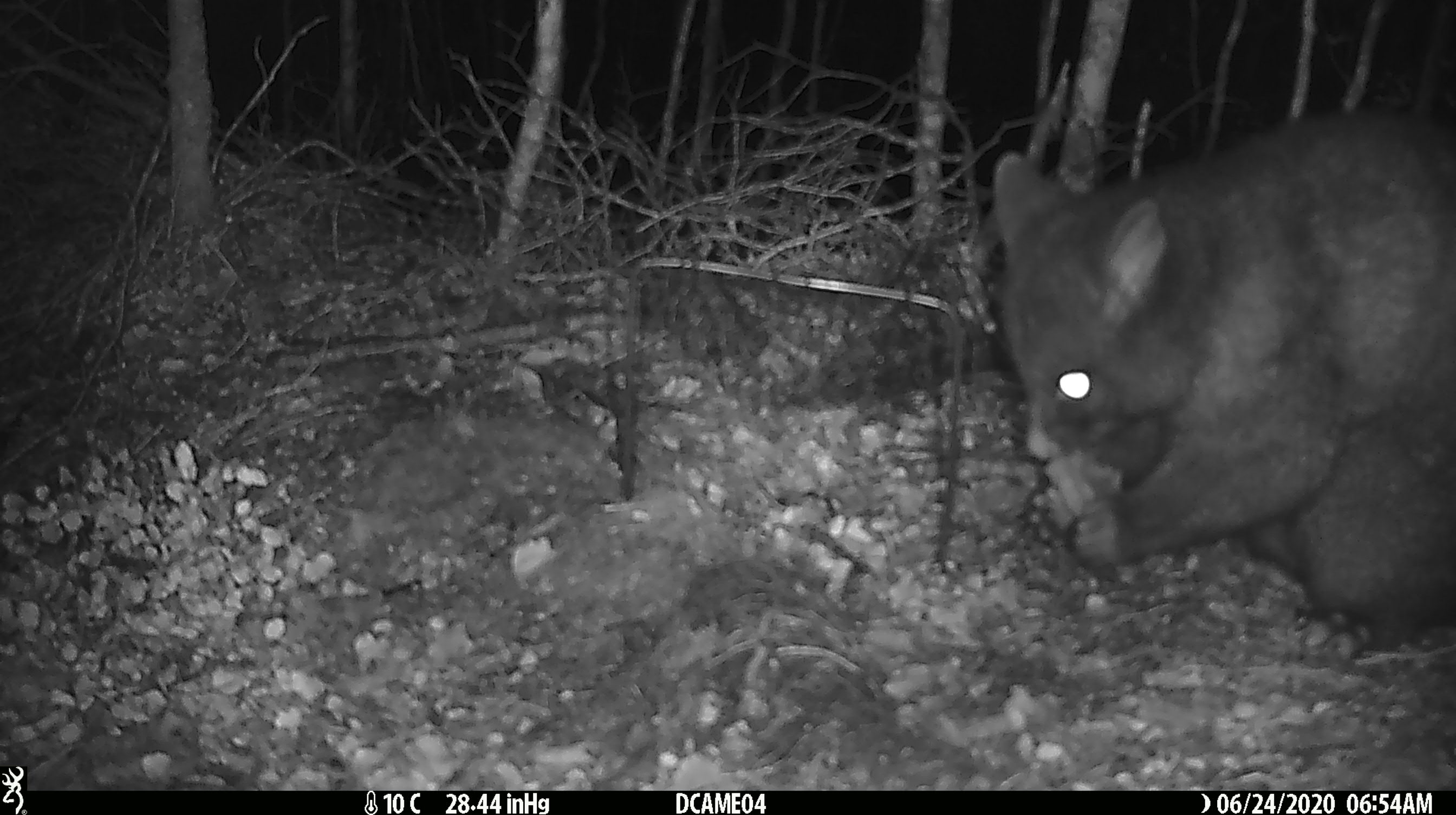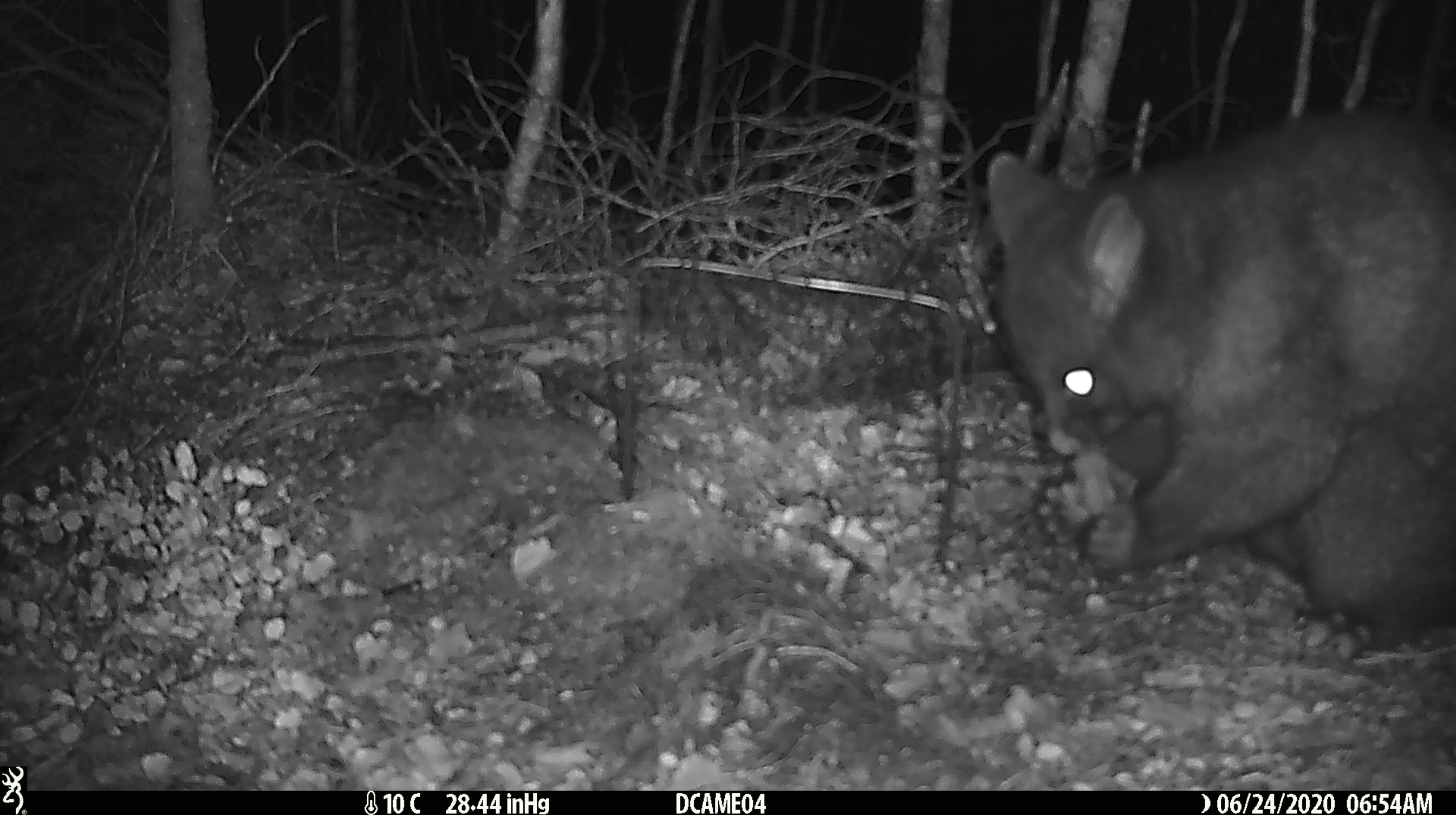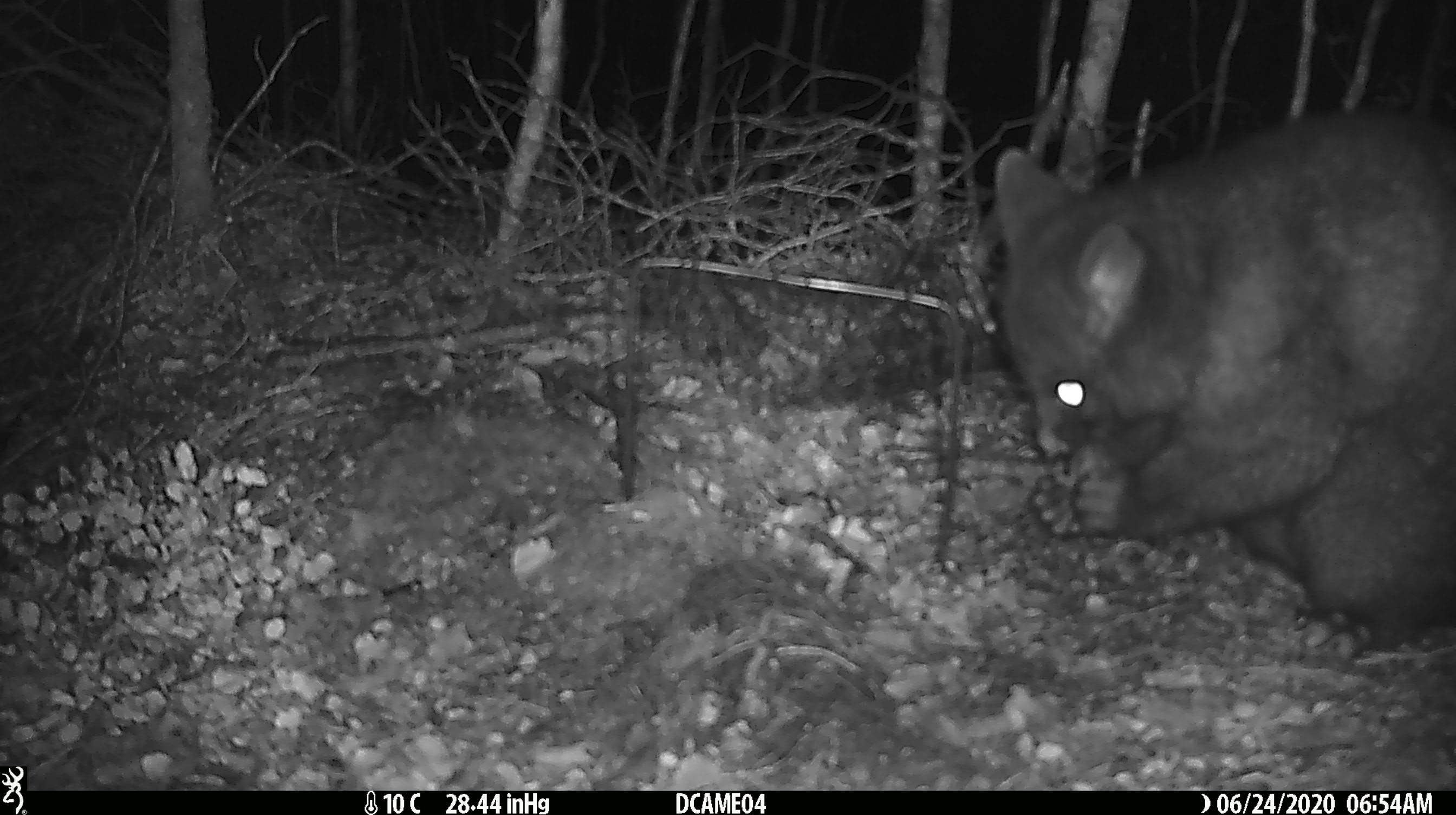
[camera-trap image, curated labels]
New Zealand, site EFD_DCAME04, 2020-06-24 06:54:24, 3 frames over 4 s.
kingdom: Animalia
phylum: Chordata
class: Mammalia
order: Diprotodontia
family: Phalangeridae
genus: Trichosurus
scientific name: Trichosurus vulpecula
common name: common brushtail possum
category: possum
Possum (common brushtail possum) (Trichosurus vulpecula).